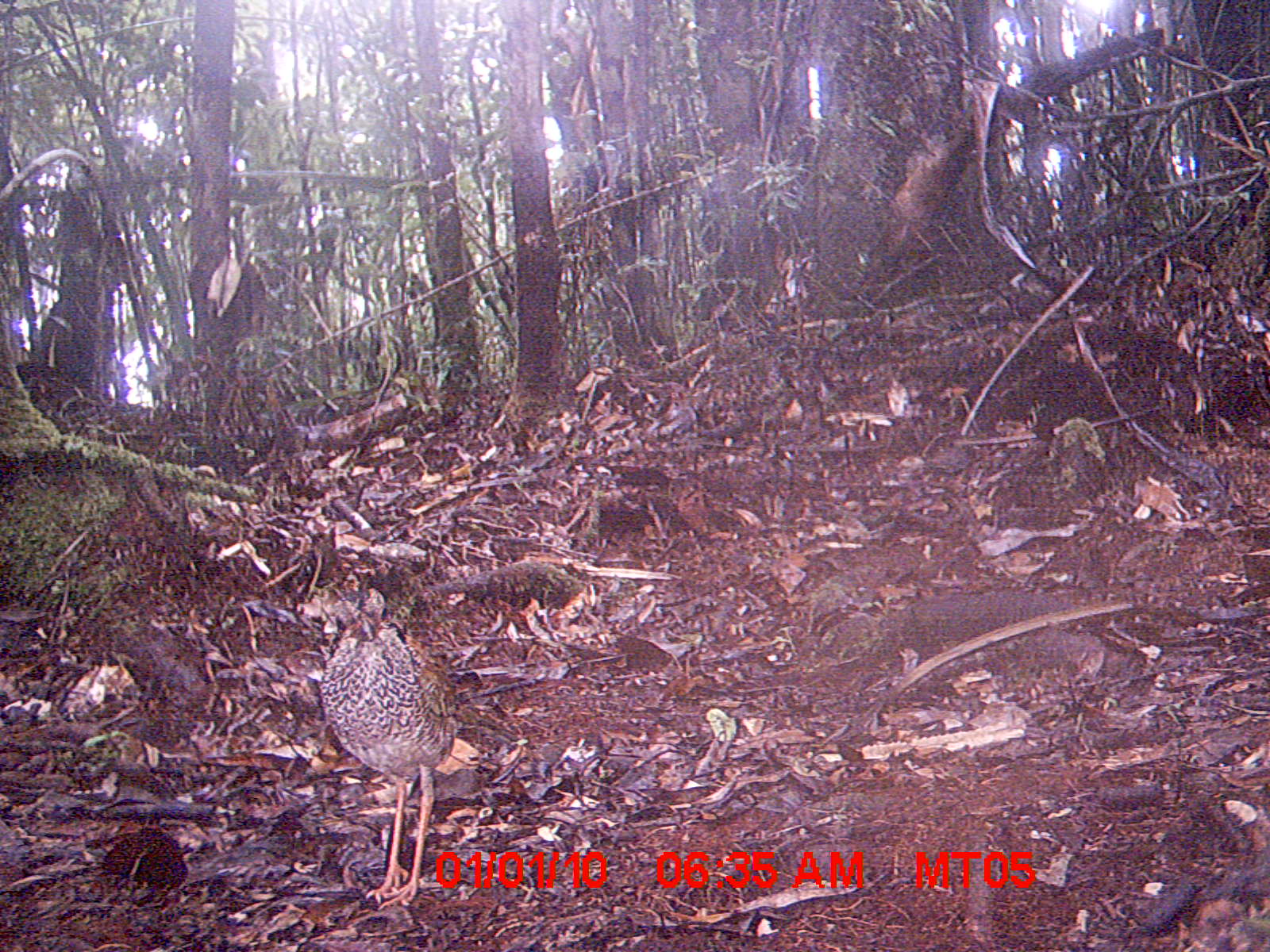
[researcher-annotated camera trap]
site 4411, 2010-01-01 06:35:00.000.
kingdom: Animalia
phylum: Chordata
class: Aves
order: Coraciiformes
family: Brachypteraciidae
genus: Brachypteracias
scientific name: Brachypteracias squamiger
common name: scaly ground roller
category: geobiastes squamiger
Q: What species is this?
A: Geobiastes squamiger (scaly ground roller) (Brachypteracias squamiger).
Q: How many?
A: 1.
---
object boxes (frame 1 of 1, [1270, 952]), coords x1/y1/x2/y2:
geobiastes squamiger: 317/585/458/911